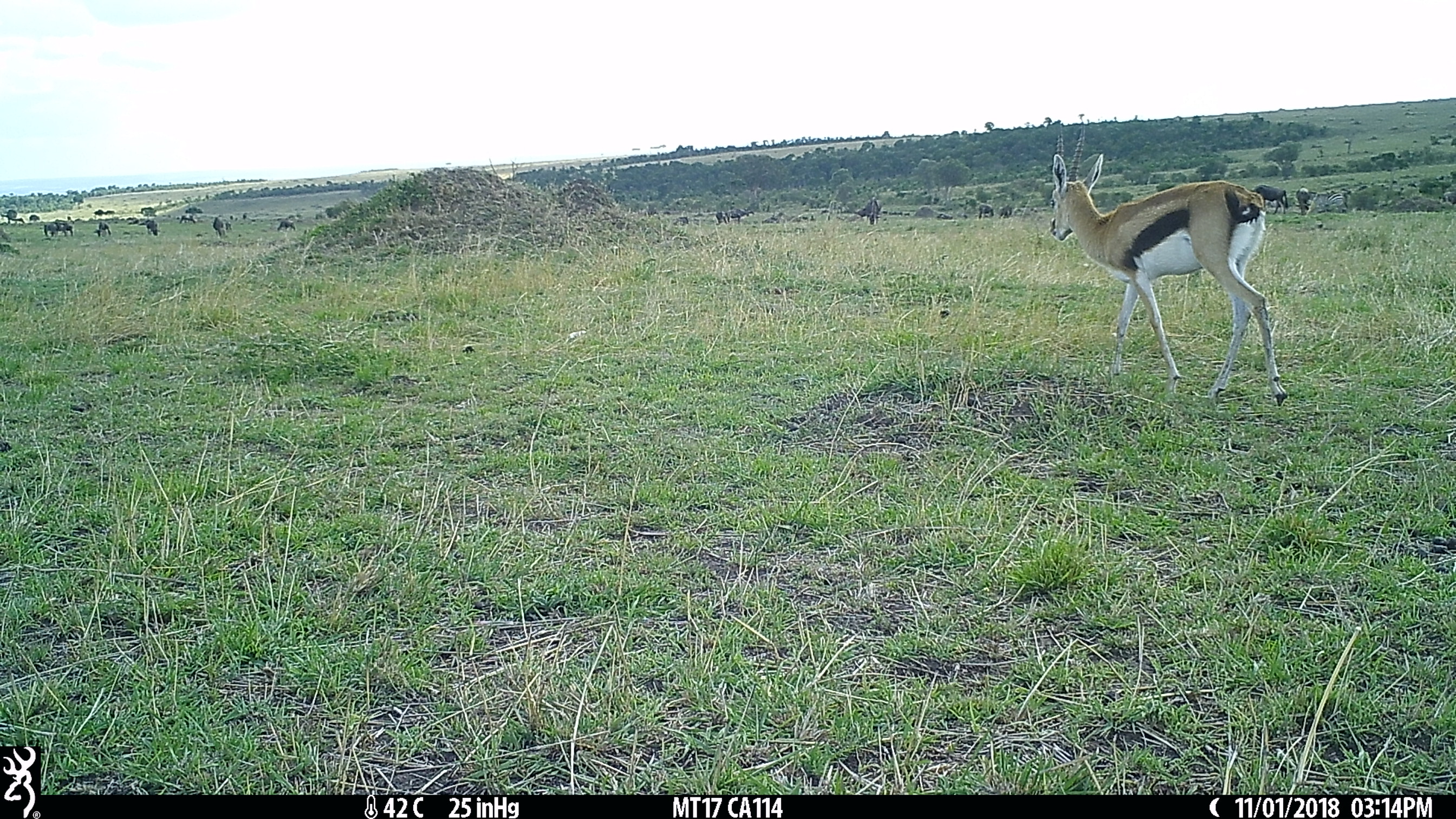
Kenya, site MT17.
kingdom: Animalia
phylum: Chordata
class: Mammalia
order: Artiodactyla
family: Bovidae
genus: Connochaetes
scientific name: Connochaetes taurinus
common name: blue wildebeest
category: wildebeest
Wildebeest (blue wildebeest) (Connochaetes taurinus).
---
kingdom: Animalia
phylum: Chordata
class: Mammalia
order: Artiodactyla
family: Bovidae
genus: Eudorcas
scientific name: Eudorcas thomsonii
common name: thomon's gazelle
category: gazelle thomsons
Gazelle thomsons (thomon's gazelle) (Eudorcas thomsonii).